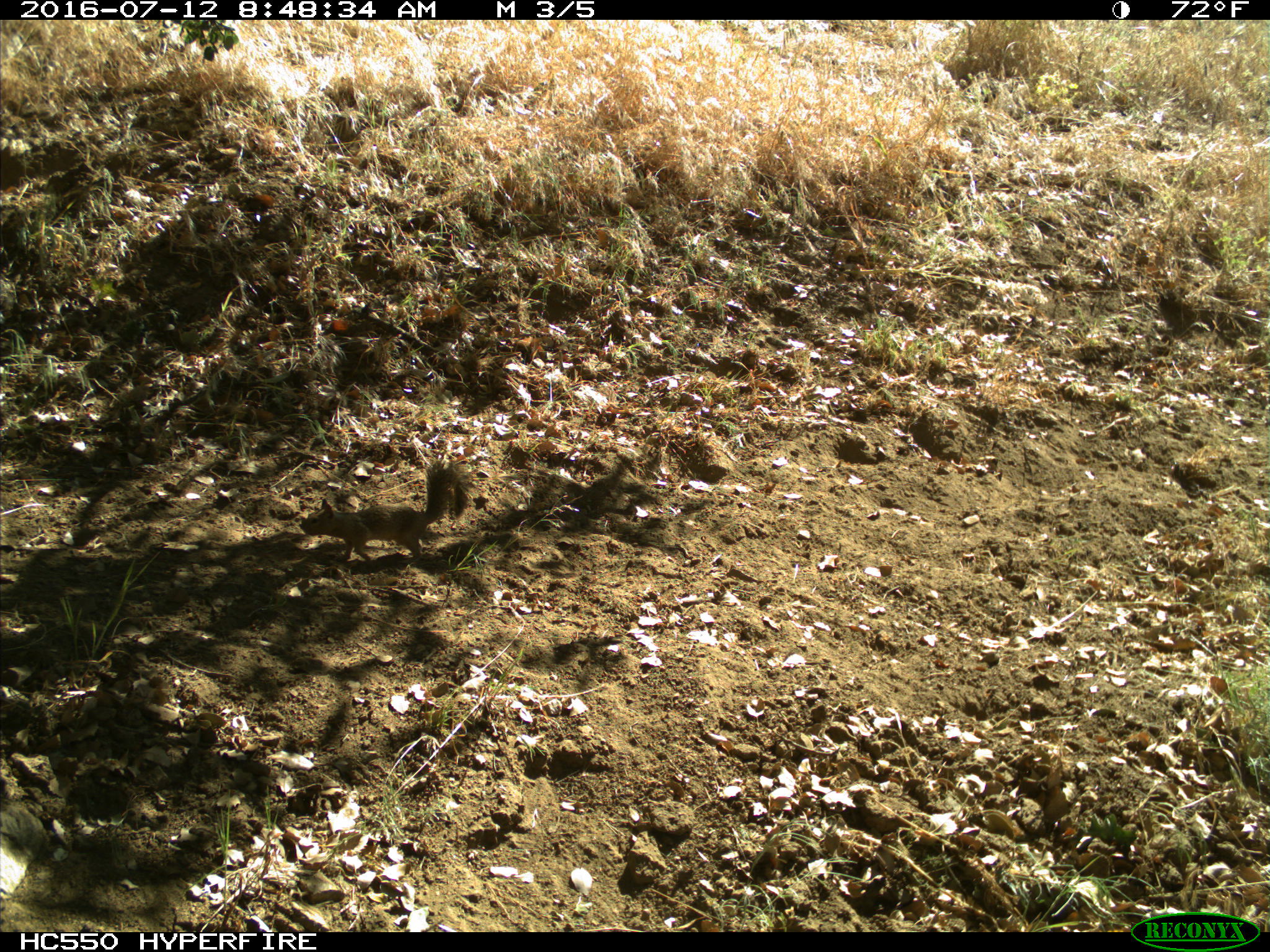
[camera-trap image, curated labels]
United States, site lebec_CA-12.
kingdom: Animalia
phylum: Chordata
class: Mammalia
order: Rodentia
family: Sciuridae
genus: Otospermophilus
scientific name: Otospermophilus beecheyi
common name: california ground squirrel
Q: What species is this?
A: Otospermophilus beecheyi (california ground squirrel).